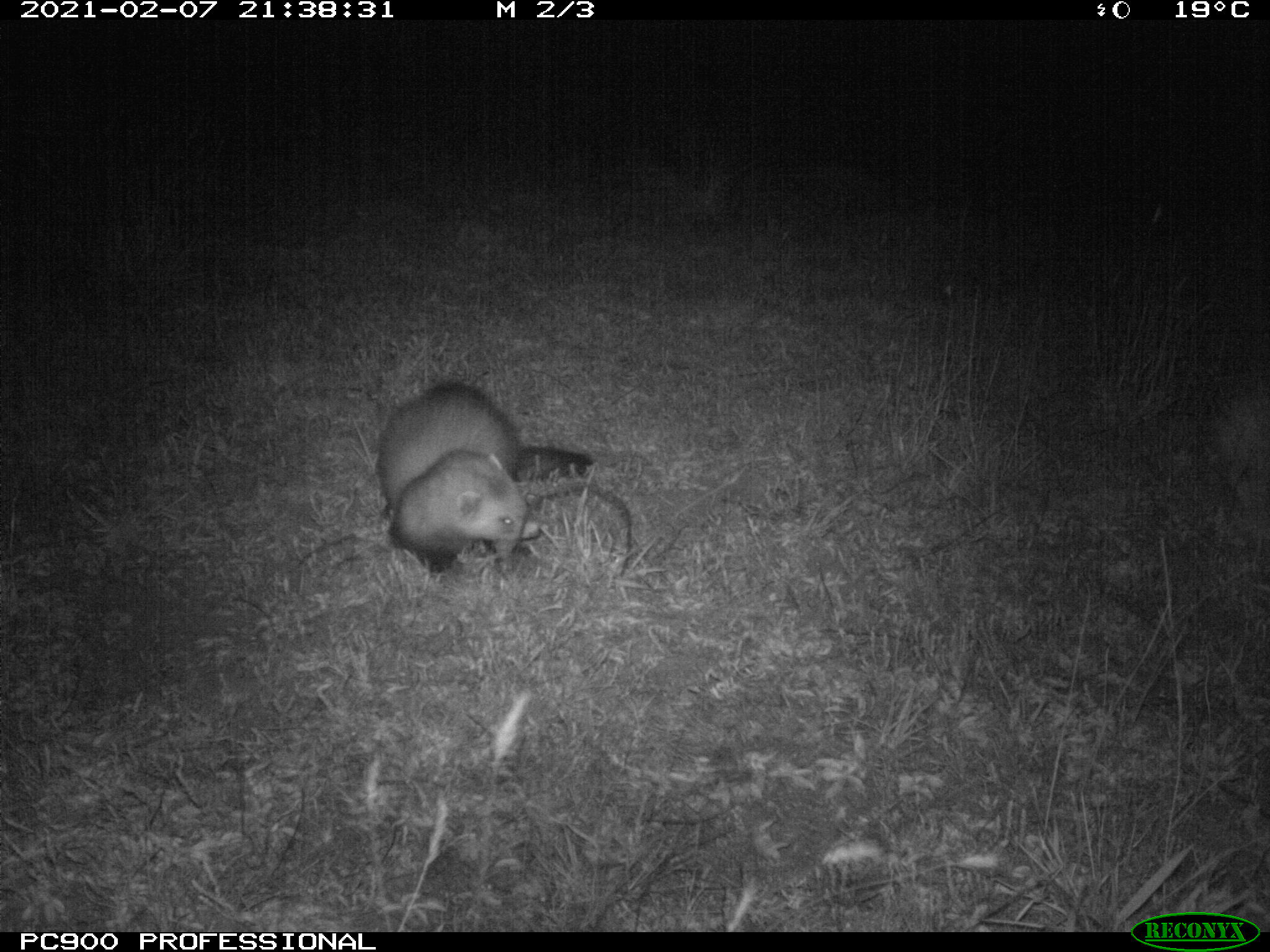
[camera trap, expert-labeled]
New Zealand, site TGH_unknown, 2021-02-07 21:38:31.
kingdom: Animalia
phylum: Chordata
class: Mammalia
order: Carnivora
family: Mustelidae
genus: Mustela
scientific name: Mustela furo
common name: ferret